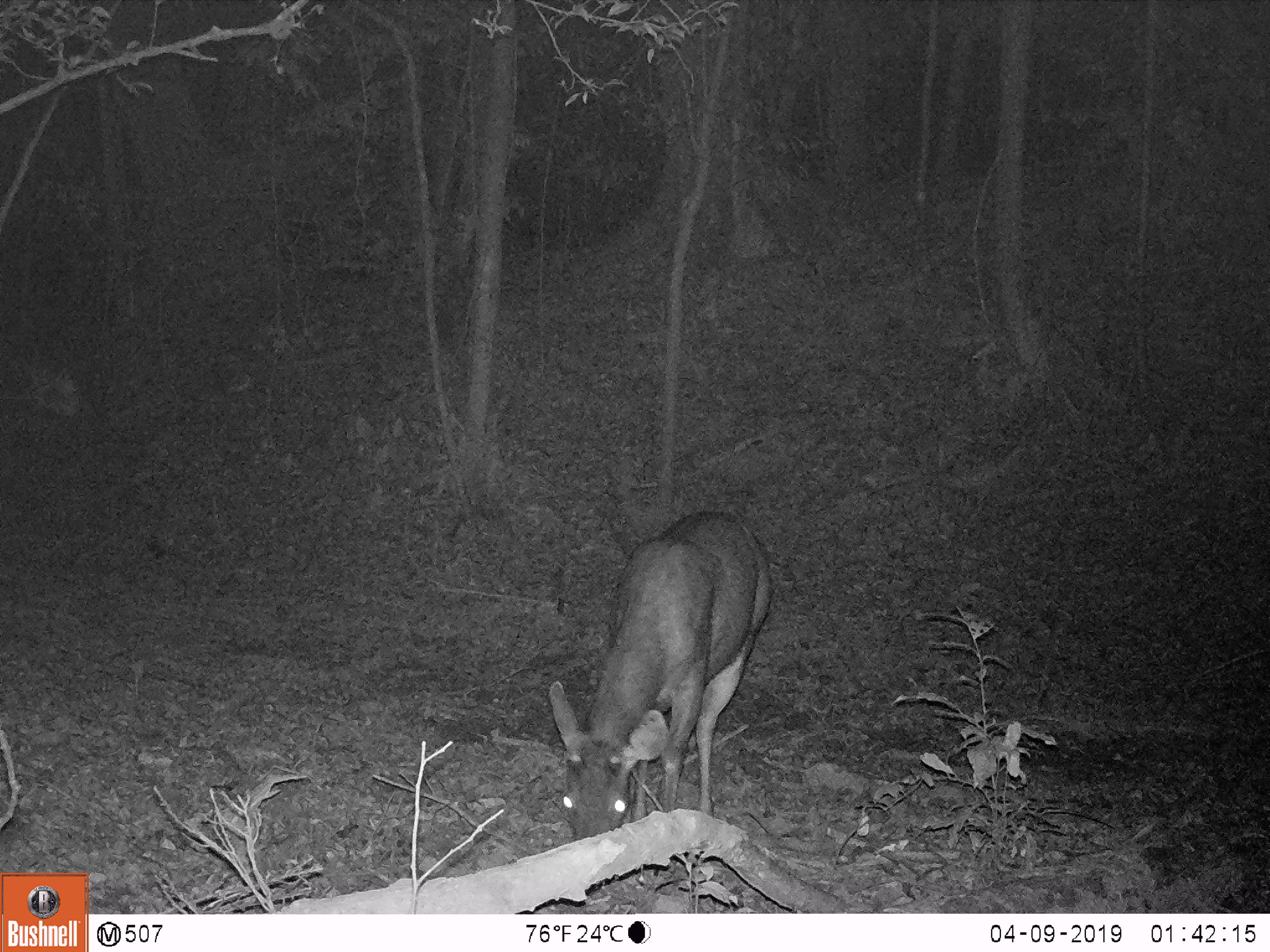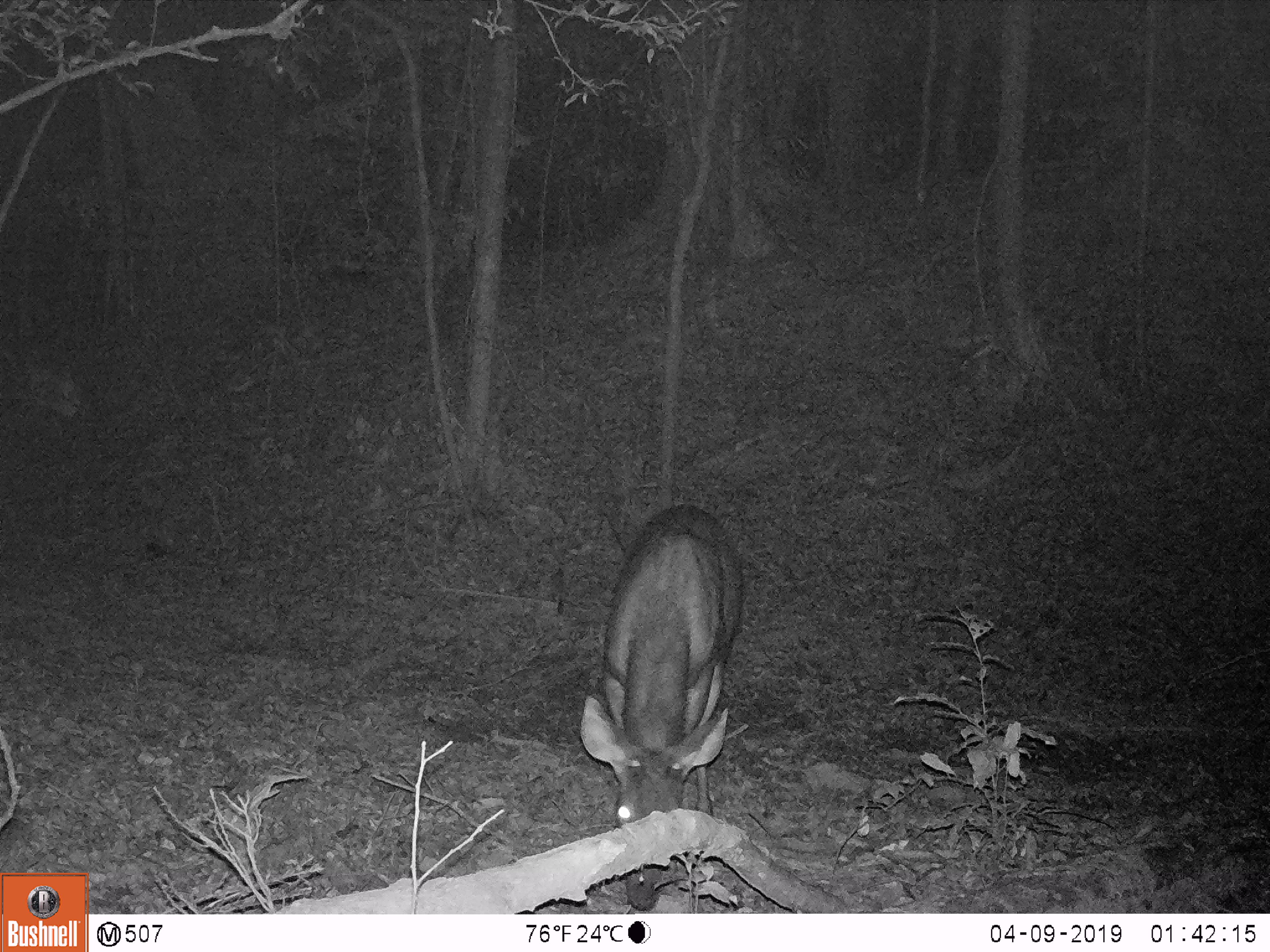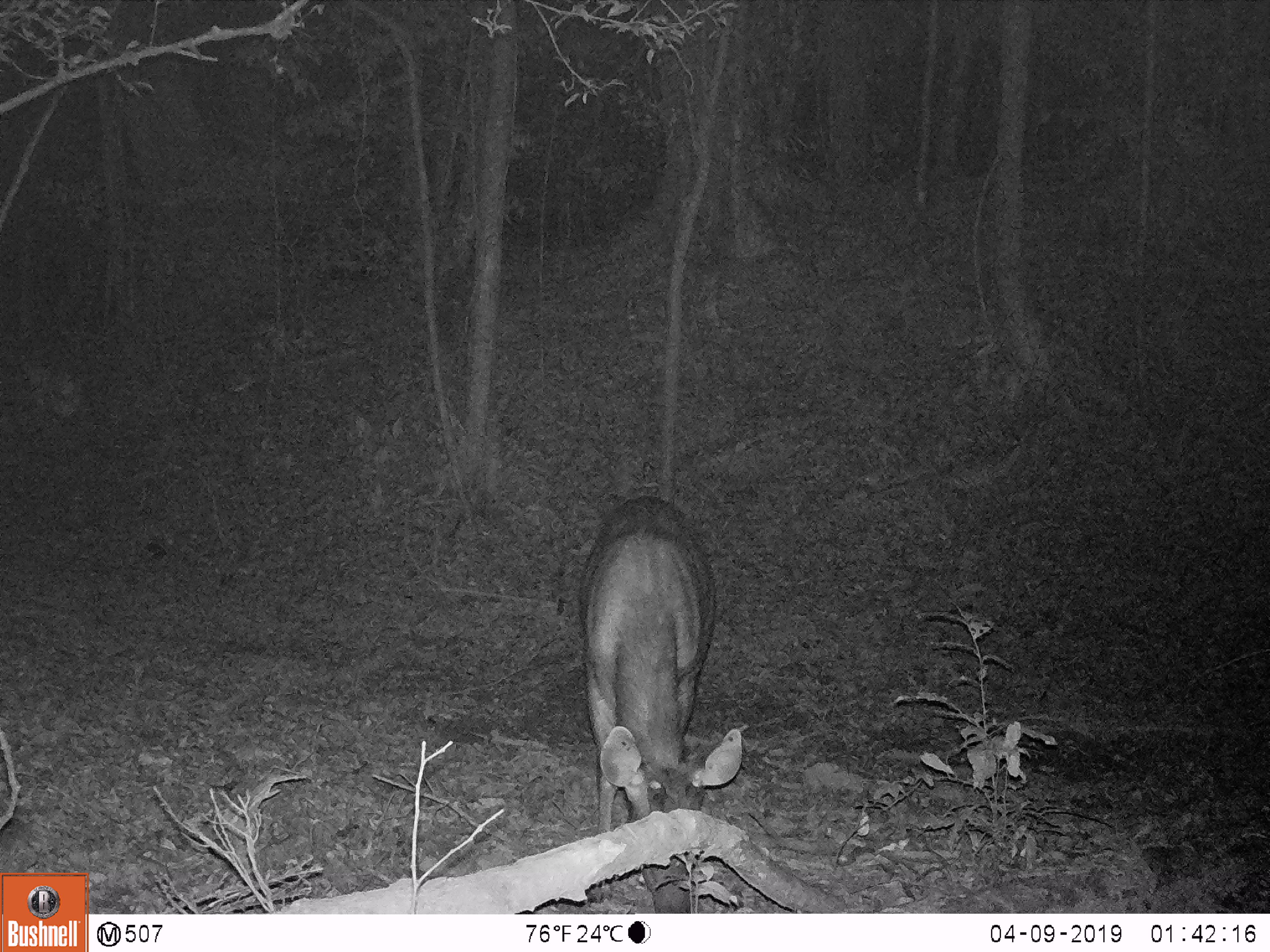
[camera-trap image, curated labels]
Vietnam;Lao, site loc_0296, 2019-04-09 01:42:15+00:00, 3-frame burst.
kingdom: Animalia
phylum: Chordata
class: Mammalia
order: Artiodactyla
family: Cervidae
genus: Rusa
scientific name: Rusa unicolor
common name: sambar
Sambar (Rusa unicolor). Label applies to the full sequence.